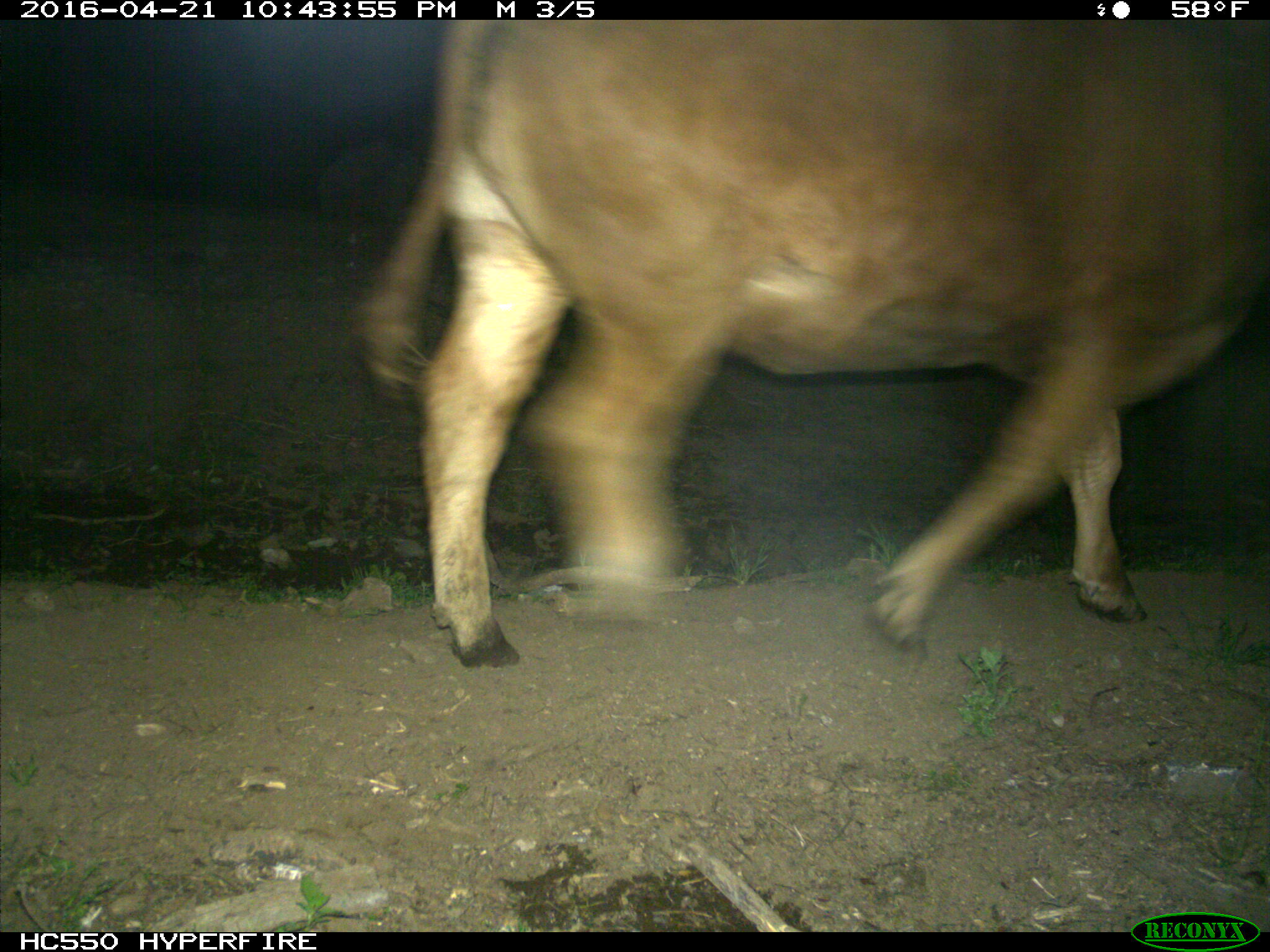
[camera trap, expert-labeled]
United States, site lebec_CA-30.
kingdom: Animalia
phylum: Chordata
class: Mammalia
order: Artiodactyla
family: Bovidae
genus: Bos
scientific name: Bos taurus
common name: domestic cow